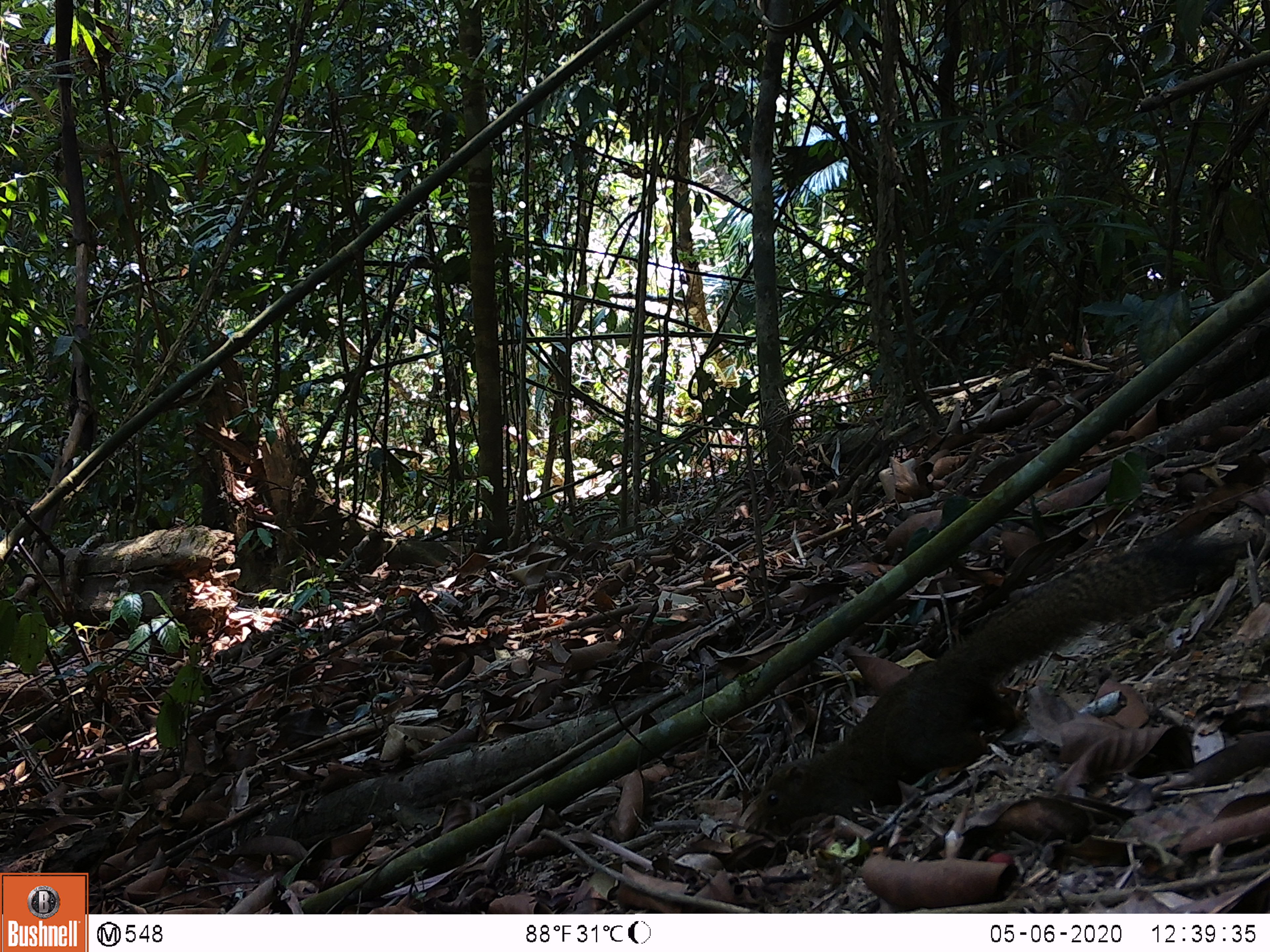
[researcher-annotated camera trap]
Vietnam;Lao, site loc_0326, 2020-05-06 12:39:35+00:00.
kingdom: Animalia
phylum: Chordata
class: Mammalia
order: Rodentia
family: Sciuridae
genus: Callosciurus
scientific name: Callosciurus erythraeus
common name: pallas's squirrel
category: pallass squirrel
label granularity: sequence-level